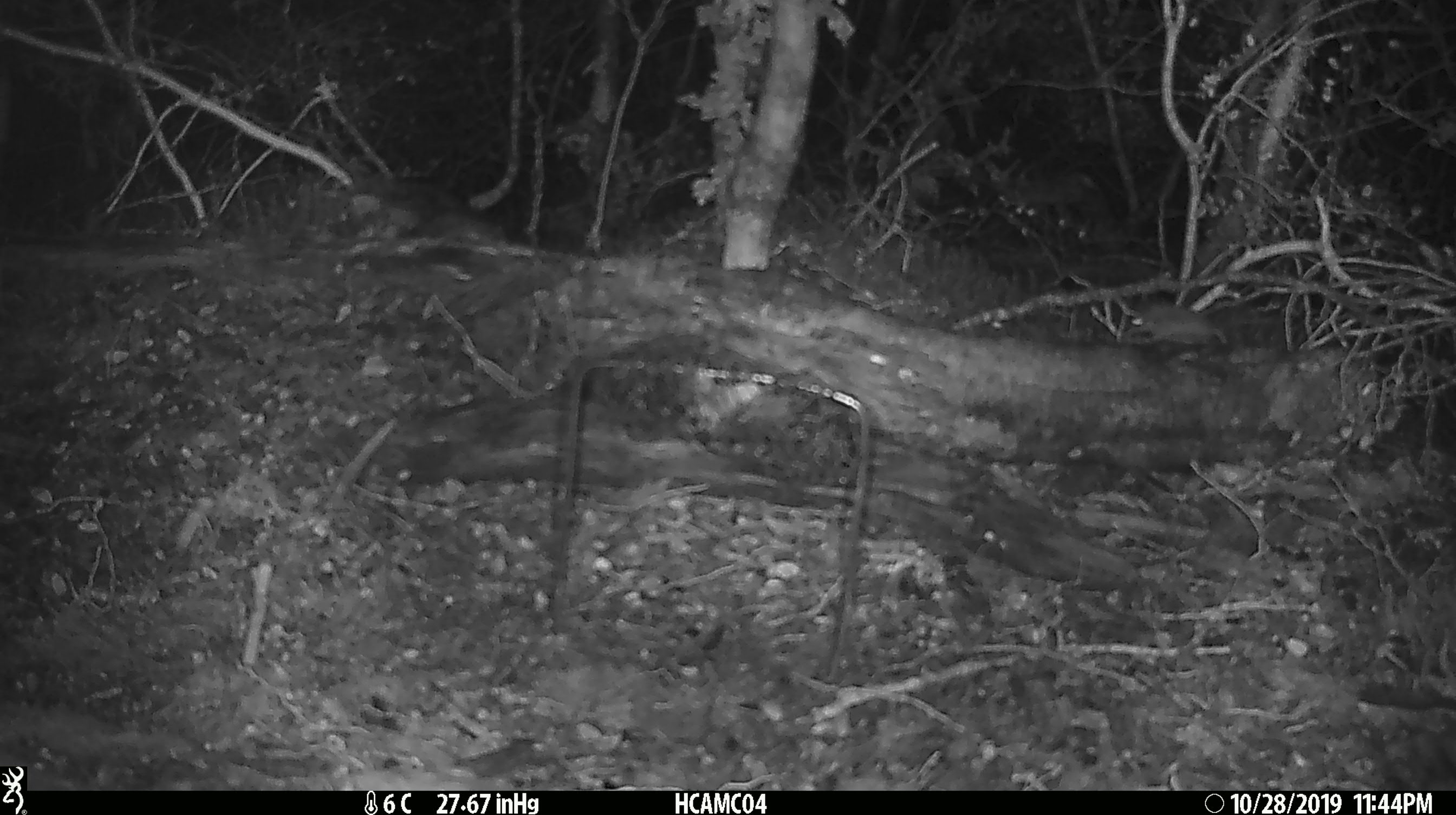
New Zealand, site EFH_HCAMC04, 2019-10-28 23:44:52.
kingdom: Animalia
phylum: Chordata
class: Mammalia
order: Rodentia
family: Muridae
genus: Mus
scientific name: Mus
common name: mouse